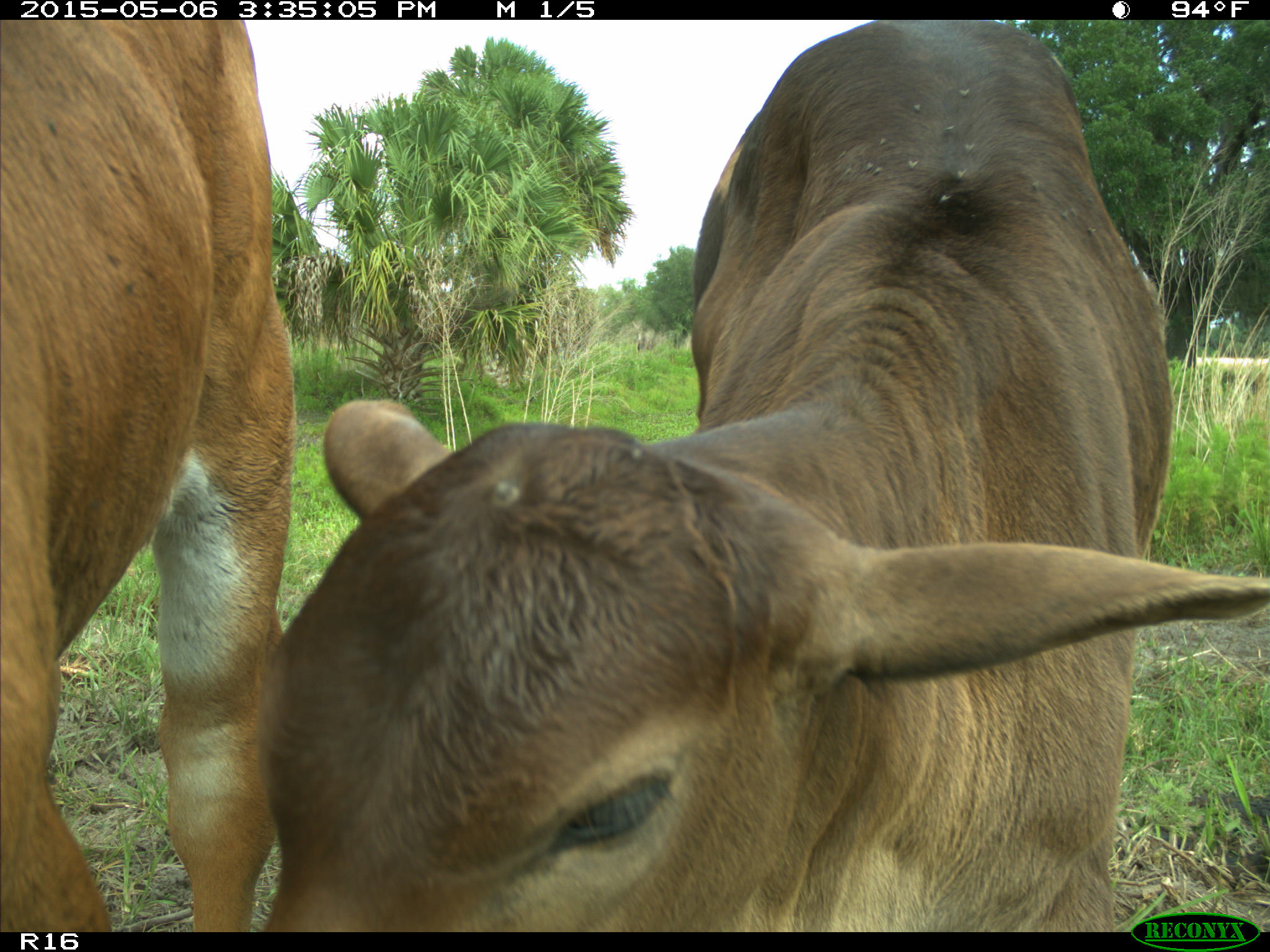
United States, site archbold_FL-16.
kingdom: Animalia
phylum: Chordata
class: Mammalia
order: Artiodactyla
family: Bovidae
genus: Bos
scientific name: Bos taurus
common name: domestic cow